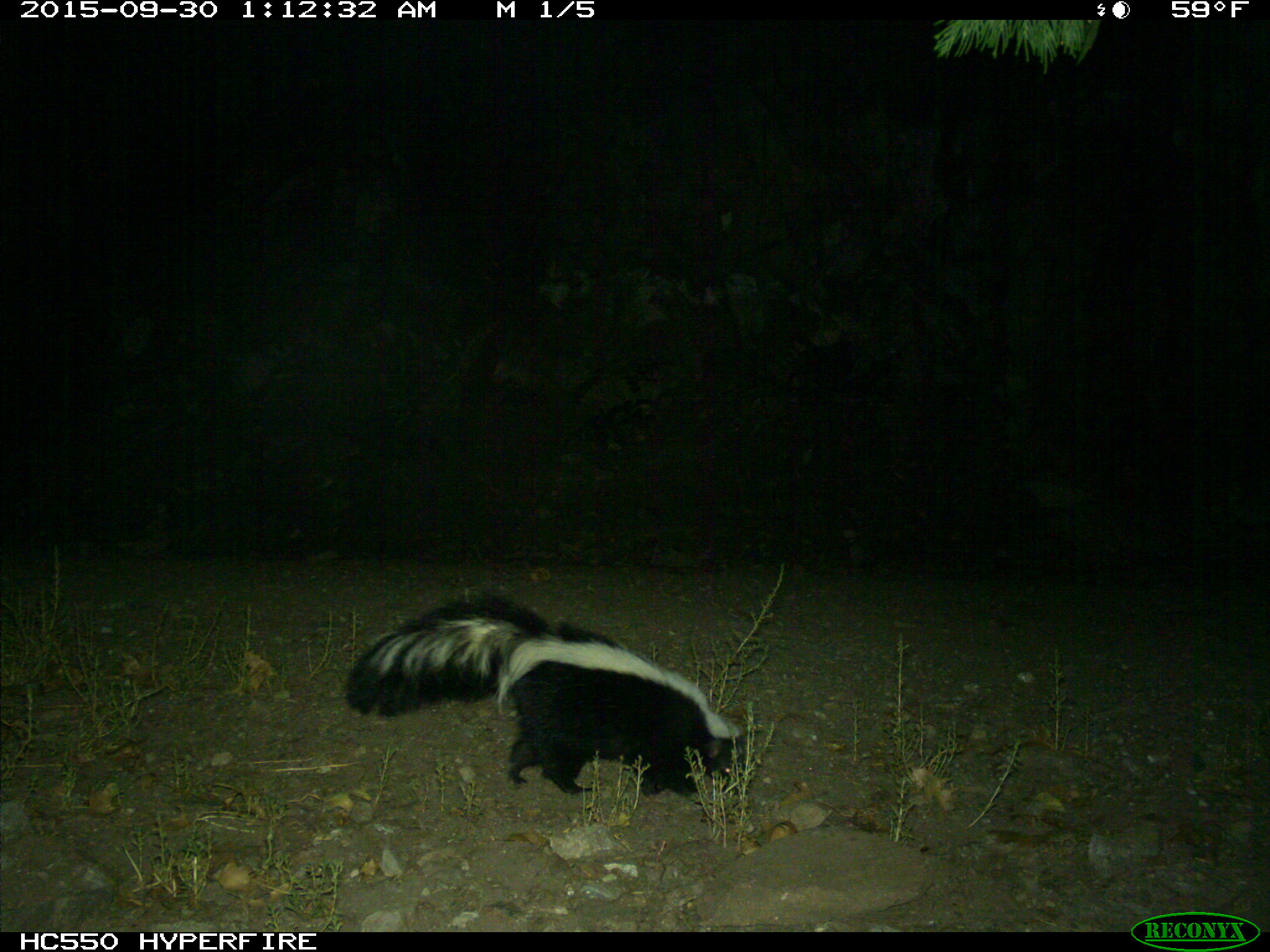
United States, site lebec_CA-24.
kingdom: Animalia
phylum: Chordata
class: Mammalia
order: Carnivora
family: Mephitidae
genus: Mephitis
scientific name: Mephitis mephitis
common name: striped skunk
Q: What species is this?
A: Mephitis mephitis (striped skunk).